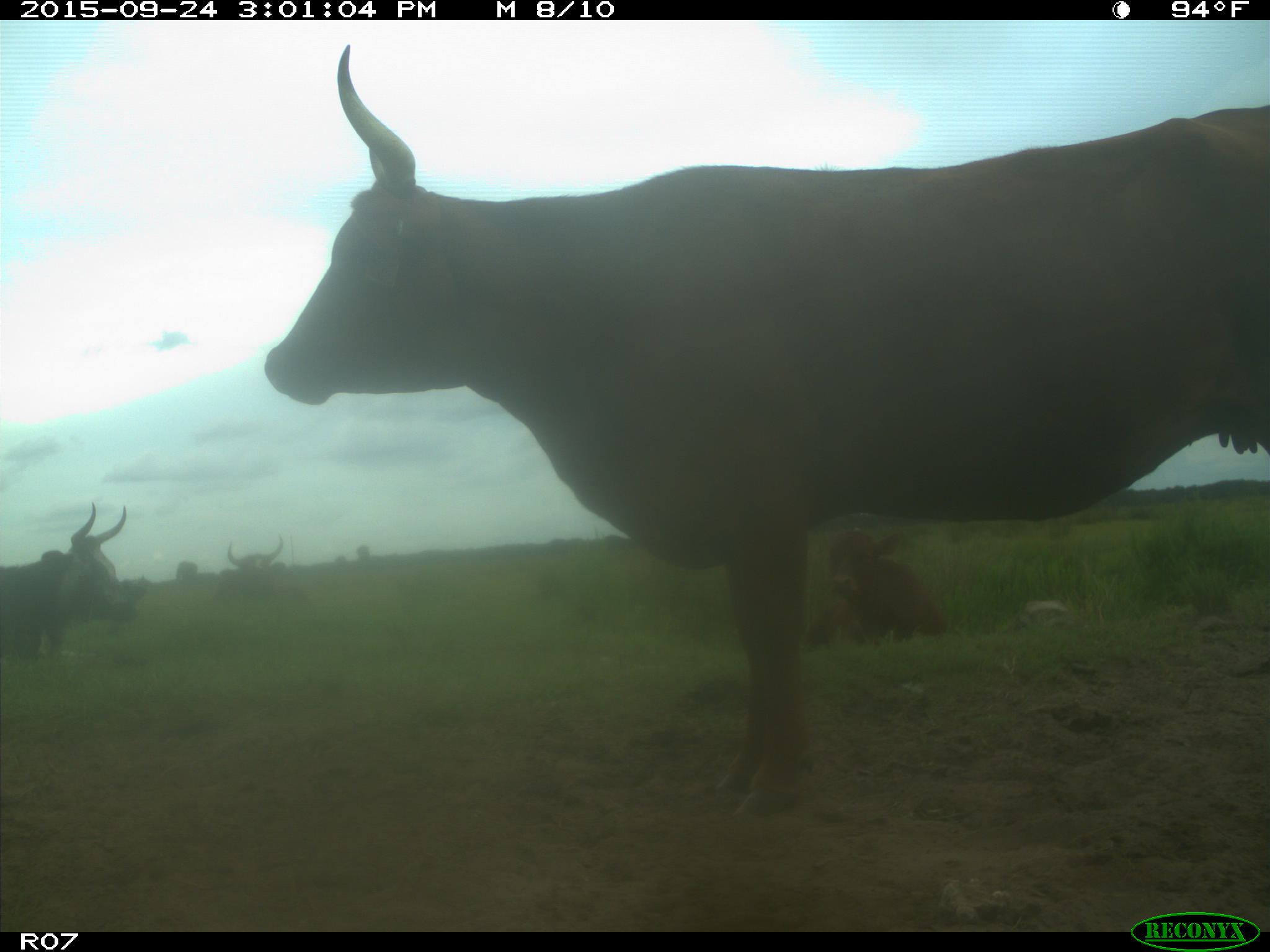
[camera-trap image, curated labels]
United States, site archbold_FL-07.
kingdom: Animalia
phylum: Chordata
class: Mammalia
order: Artiodactyla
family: Bovidae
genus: Bos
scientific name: Bos taurus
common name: domestic cow